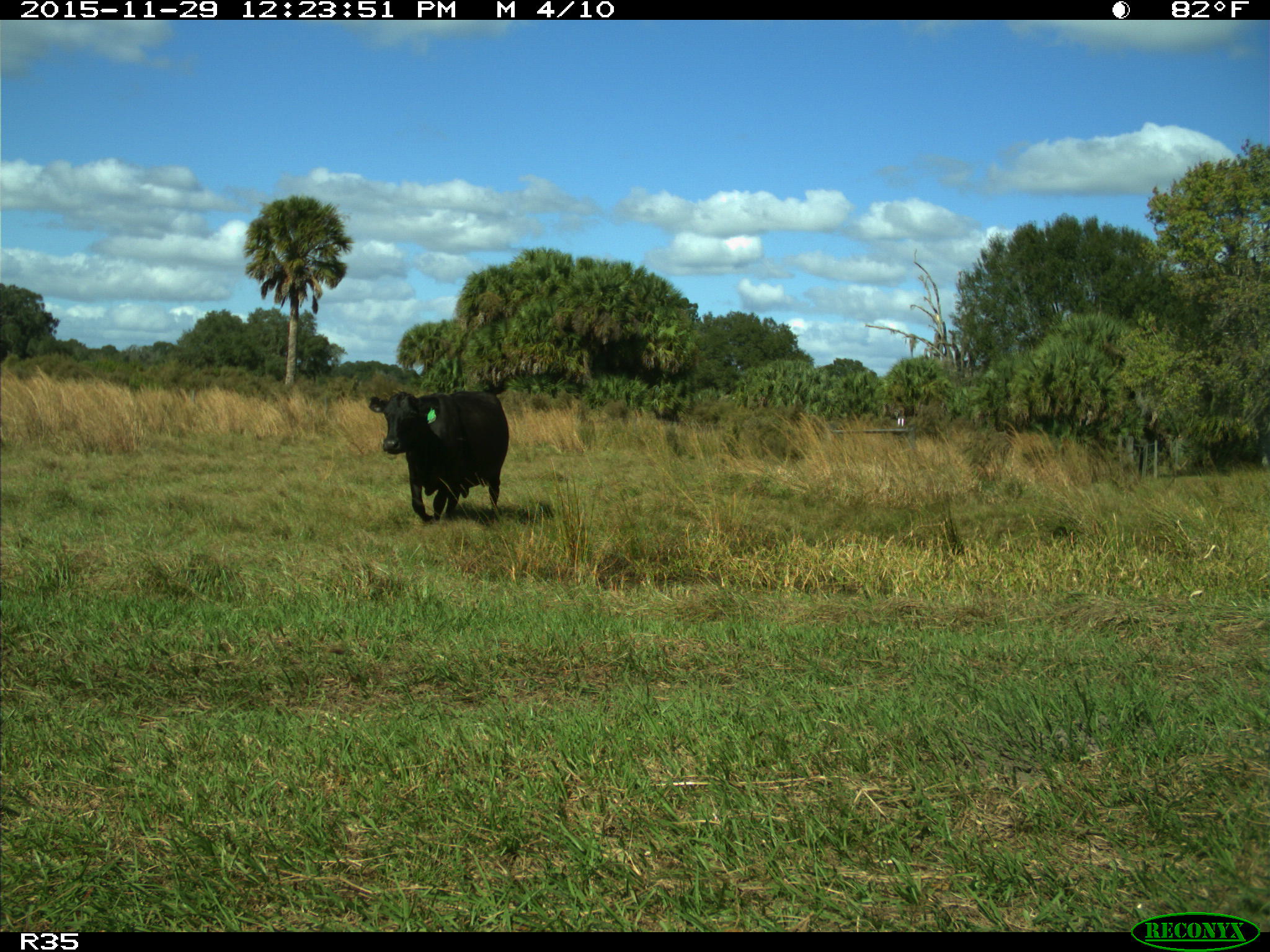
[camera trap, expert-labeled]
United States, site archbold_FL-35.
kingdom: Animalia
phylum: Chordata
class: Mammalia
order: Artiodactyla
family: Bovidae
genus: Bos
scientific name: Bos taurus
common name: domestic cow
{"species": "Bos taurus (domestic cow)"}